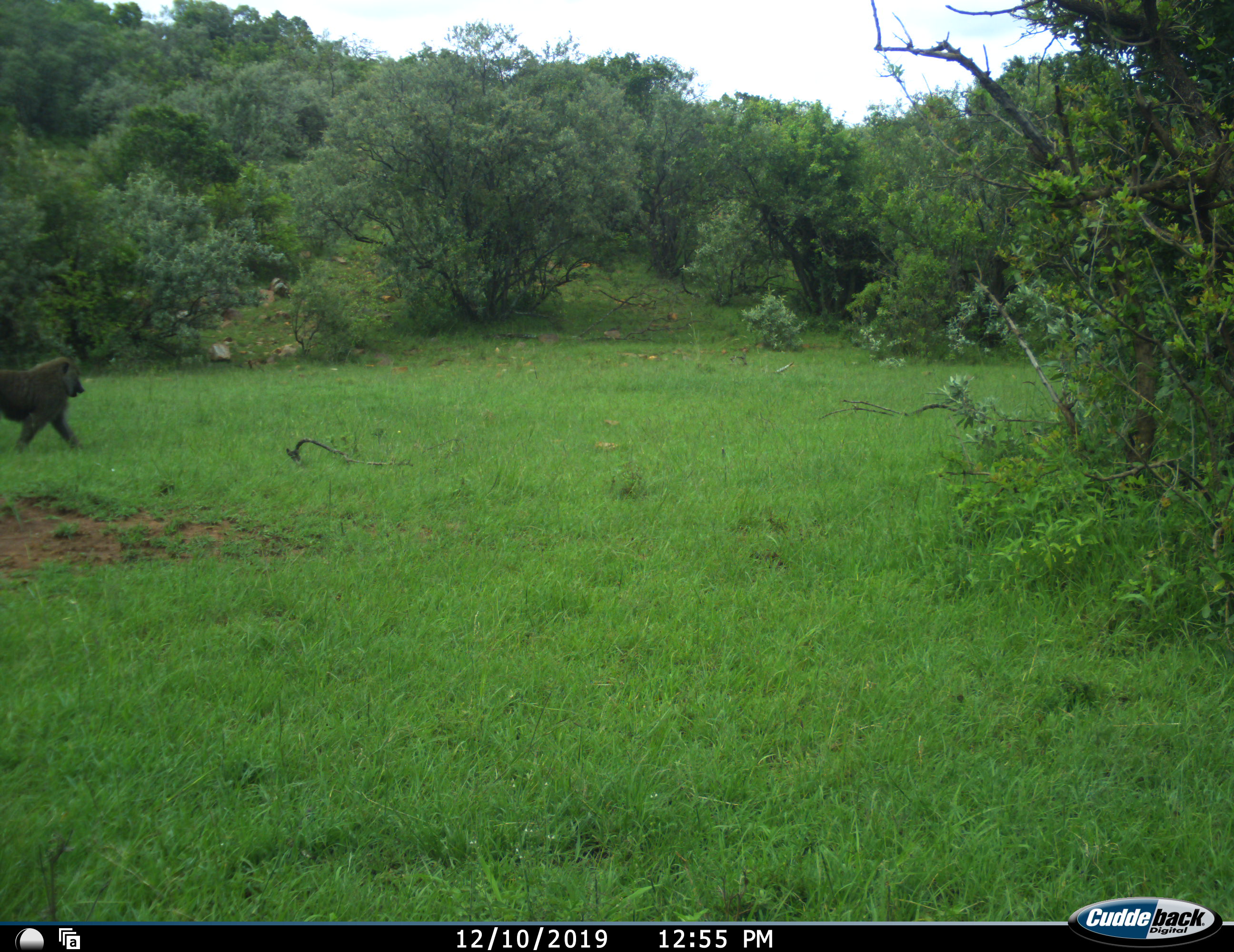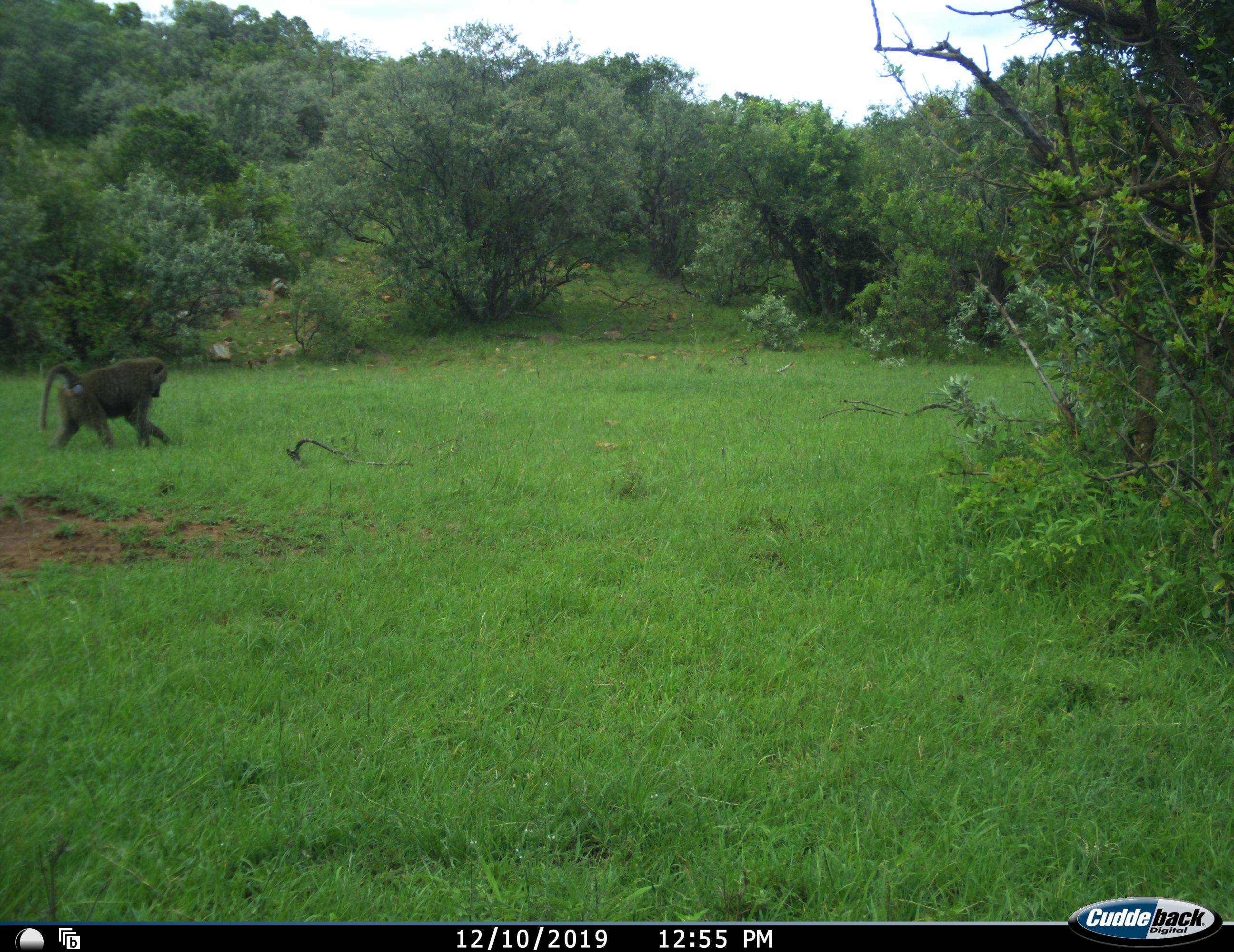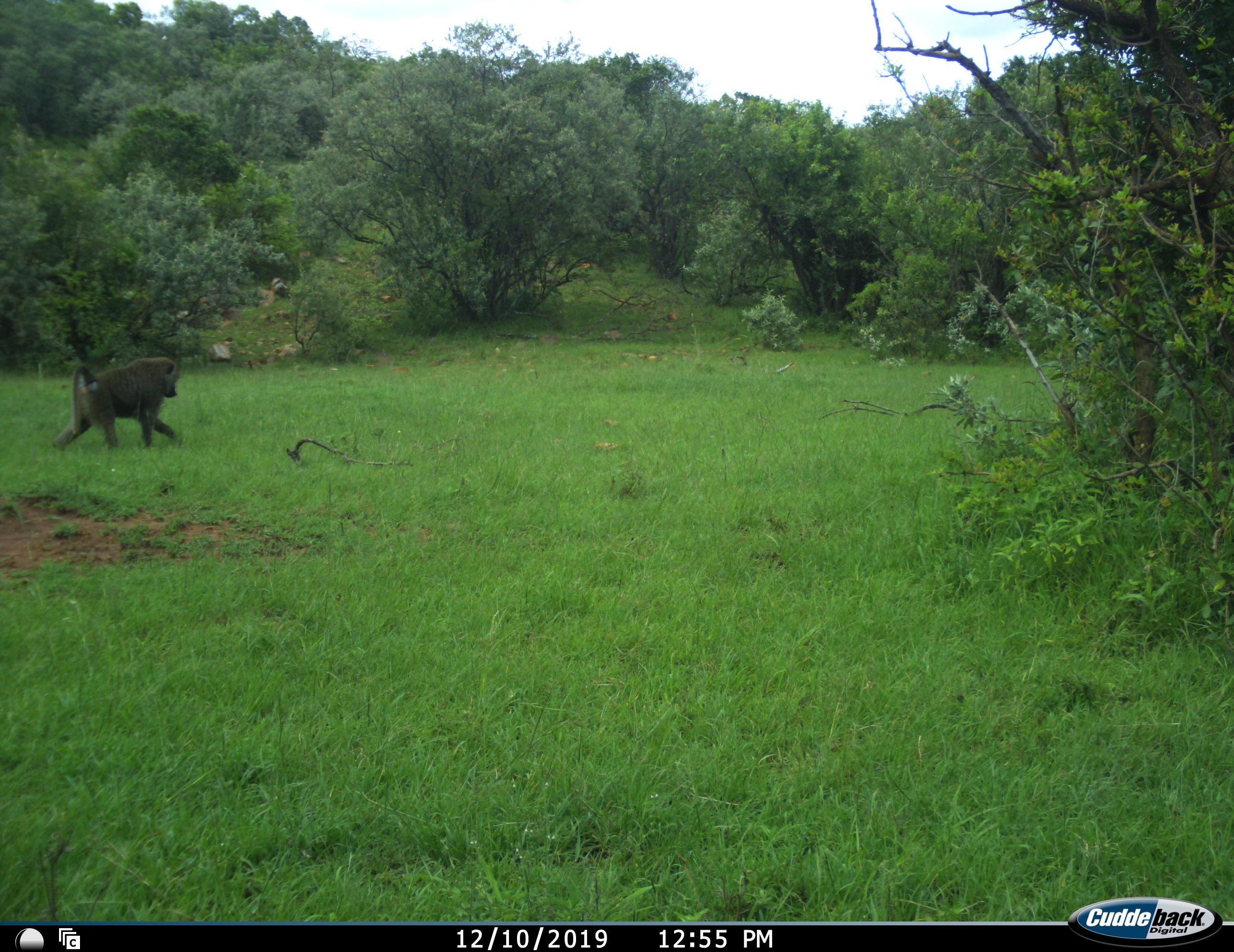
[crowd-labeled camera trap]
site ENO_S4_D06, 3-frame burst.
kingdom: Animalia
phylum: Chordata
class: Mammalia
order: Primates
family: Cercopithecidae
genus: Papio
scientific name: Papio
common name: baboon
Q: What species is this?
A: Baboon (Papio).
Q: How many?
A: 1.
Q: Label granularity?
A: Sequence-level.